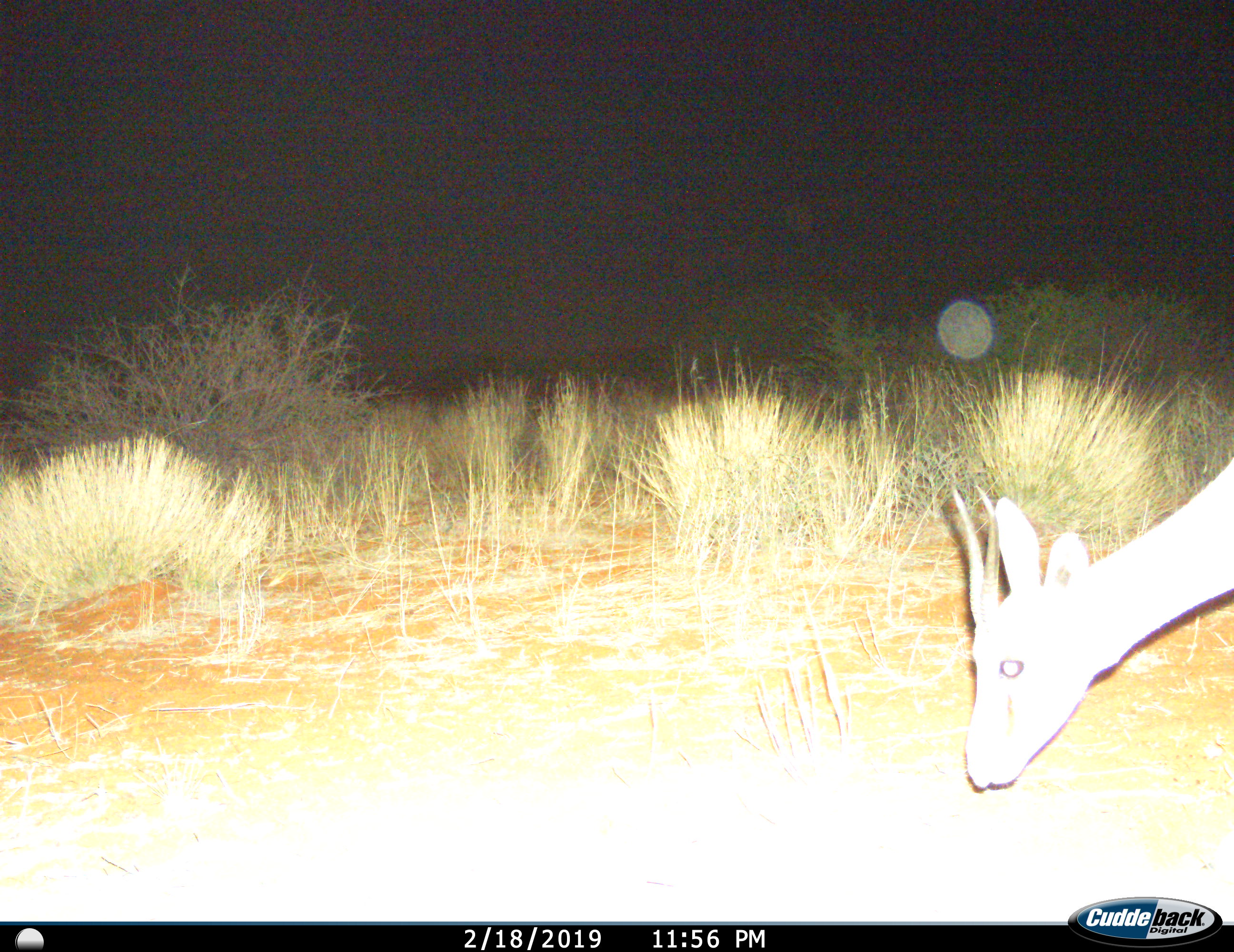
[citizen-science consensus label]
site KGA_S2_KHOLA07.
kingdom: Animalia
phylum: Chordata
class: Mammalia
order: Artiodactyla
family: Bovidae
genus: Antidorcas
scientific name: Antidorcas marsupialis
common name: springbok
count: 1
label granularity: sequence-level